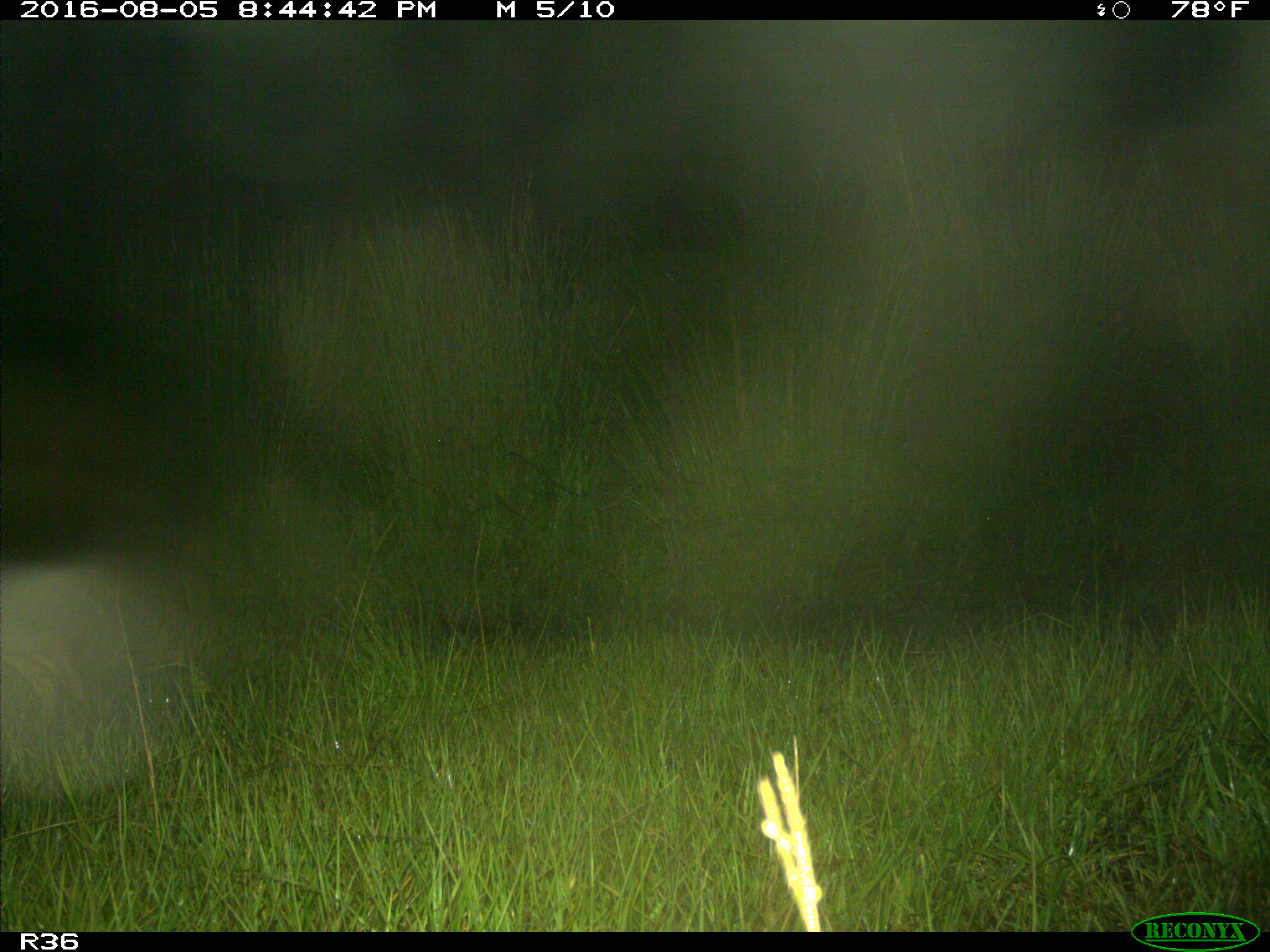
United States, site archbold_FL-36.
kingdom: Animalia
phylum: Chordata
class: Mammalia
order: Carnivora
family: Canidae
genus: Canis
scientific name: Canis latrans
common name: coyote